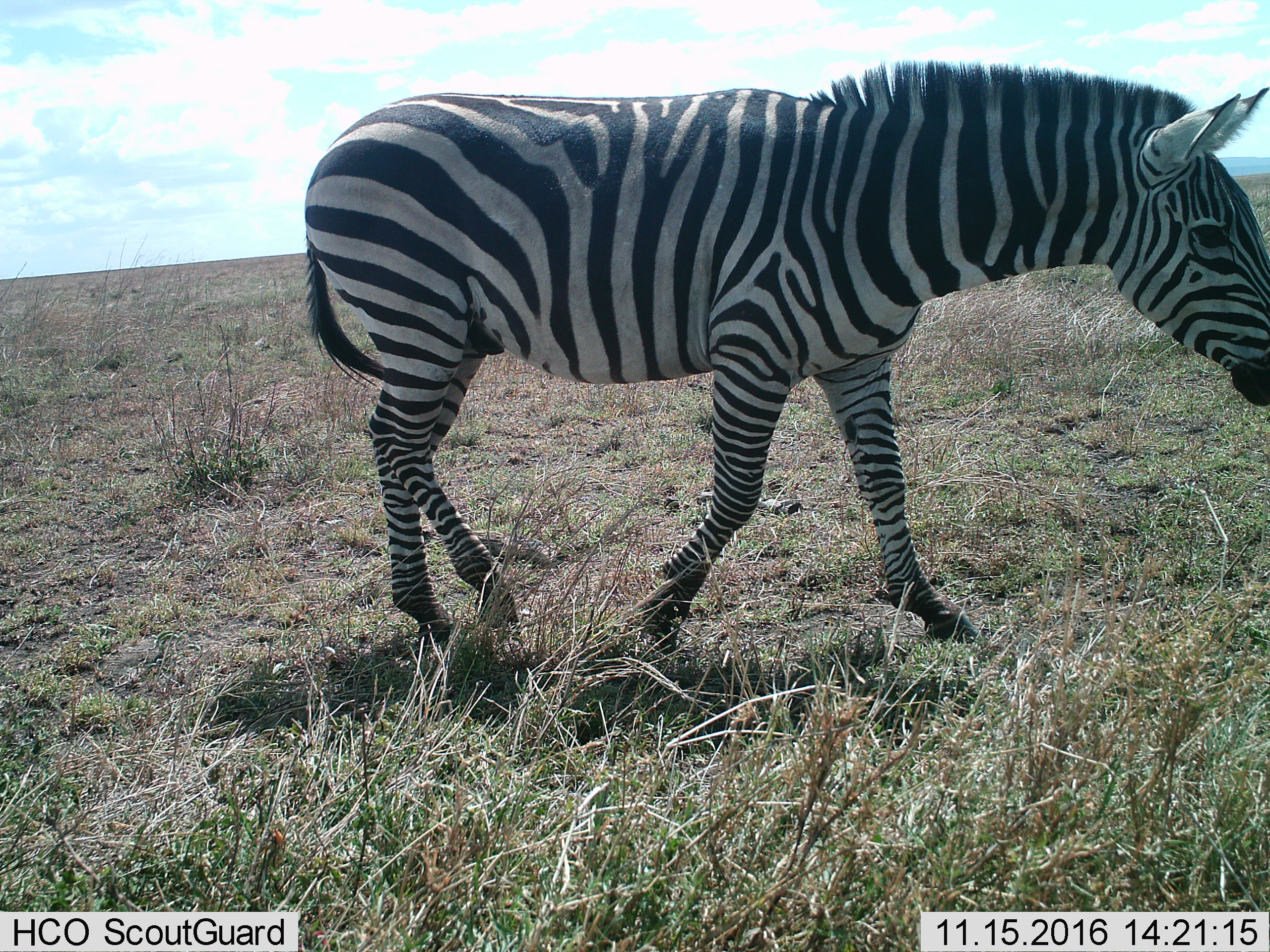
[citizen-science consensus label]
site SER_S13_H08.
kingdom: Animalia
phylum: Chordata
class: Mammalia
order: Perissodactyla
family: Equidae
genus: Equus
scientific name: Equus quagga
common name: plains zebra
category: zebraplains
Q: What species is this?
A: Zebraplains (plains zebra) (Equus quagga).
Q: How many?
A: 1.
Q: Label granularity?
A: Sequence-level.